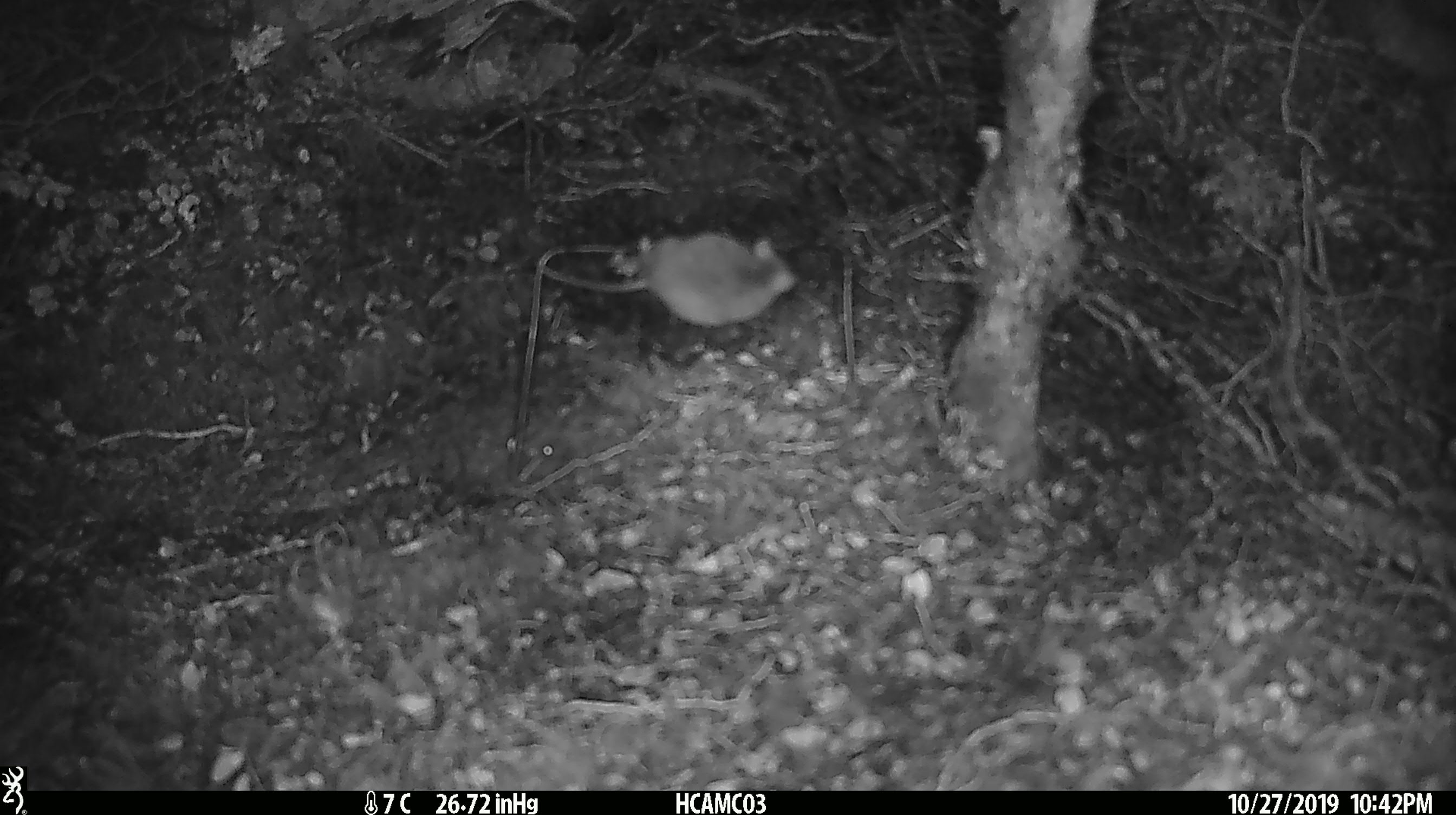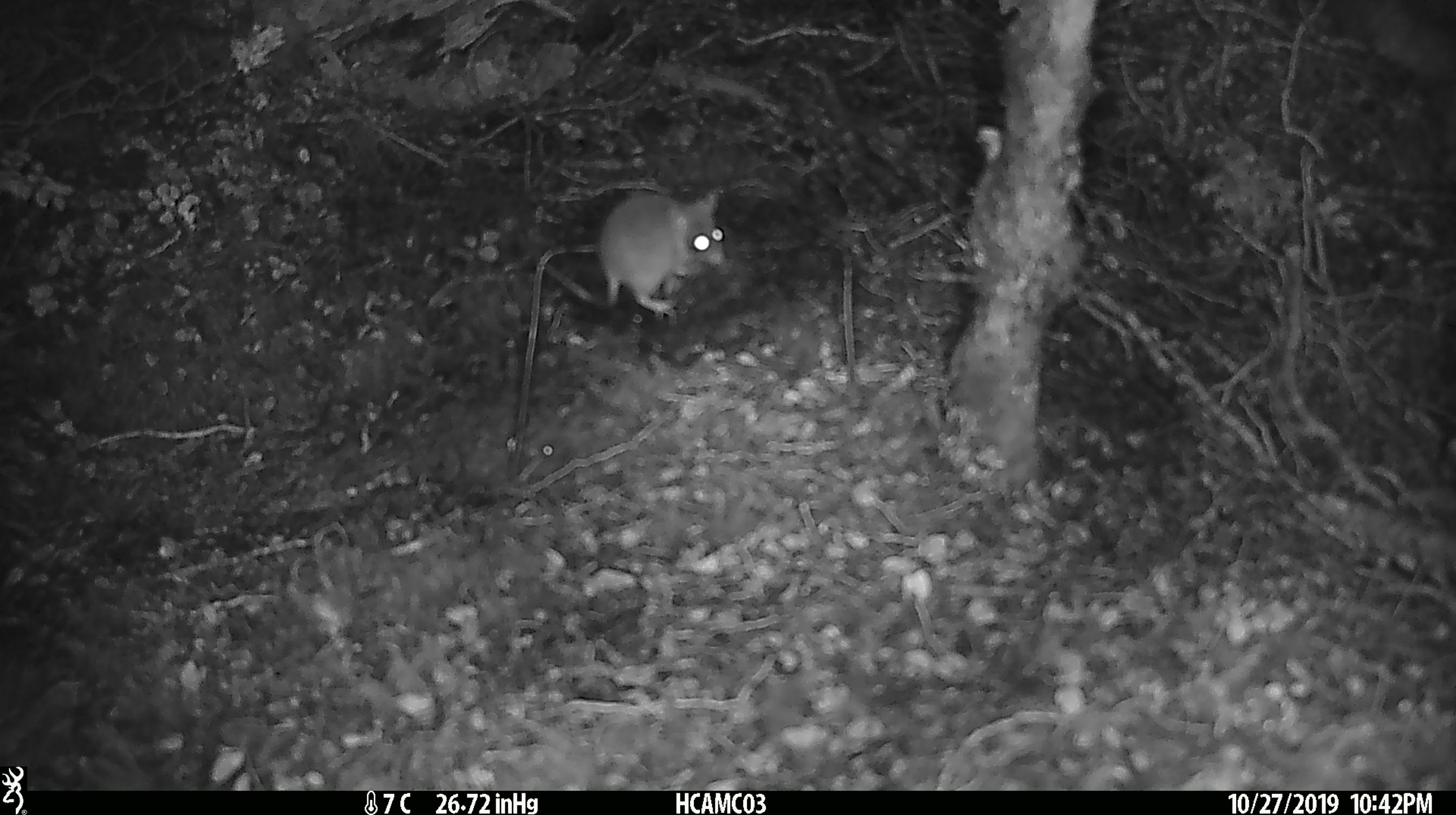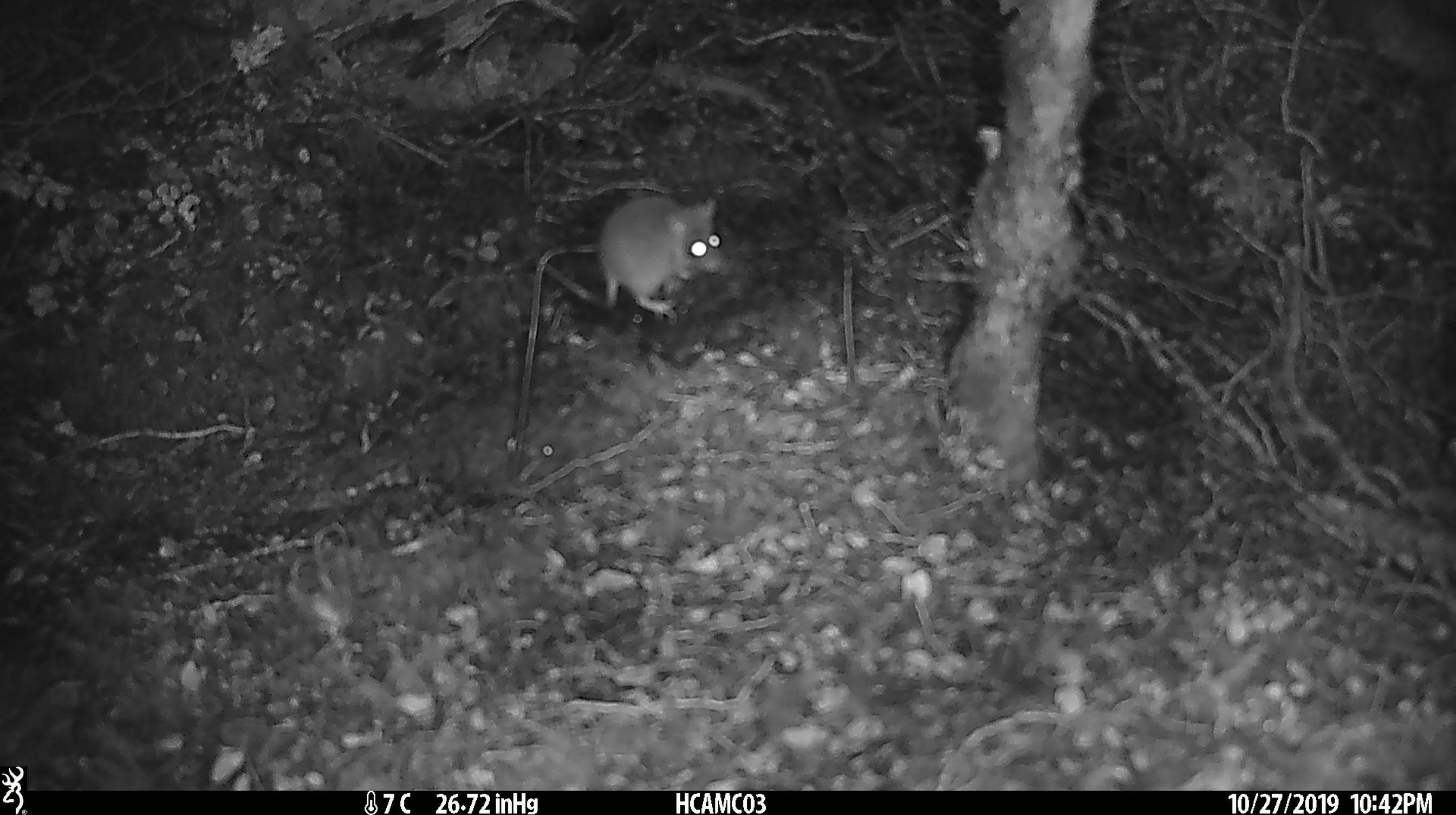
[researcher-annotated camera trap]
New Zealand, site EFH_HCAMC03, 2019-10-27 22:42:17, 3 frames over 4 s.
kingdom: Animalia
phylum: Chordata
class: Mammalia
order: Rodentia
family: Muridae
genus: Mus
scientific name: Mus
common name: mouse